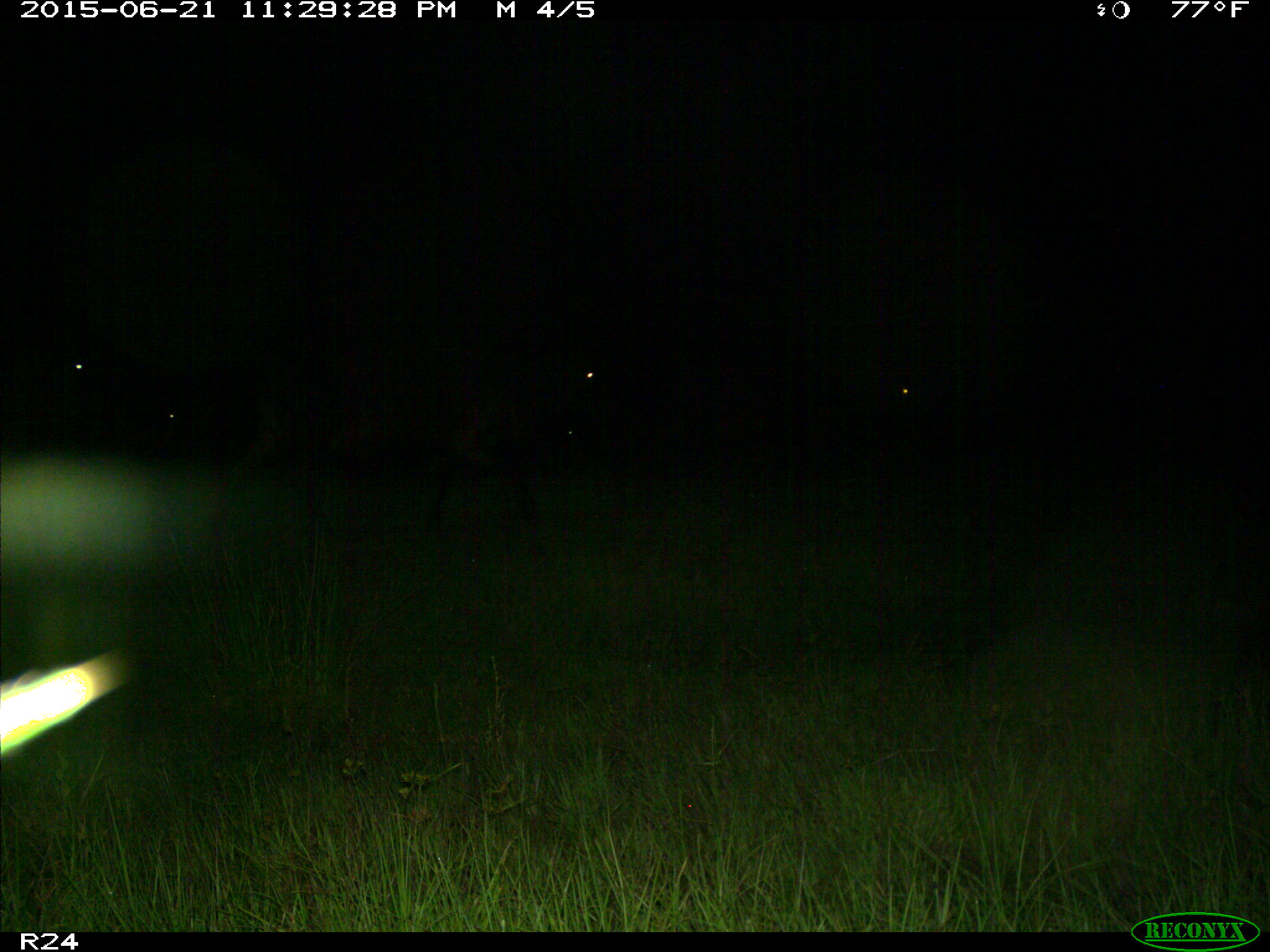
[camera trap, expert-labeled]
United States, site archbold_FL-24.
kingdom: Animalia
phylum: Chordata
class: Mammalia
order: Artiodactyla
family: Bovidae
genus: Bos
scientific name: Bos taurus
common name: domestic cow